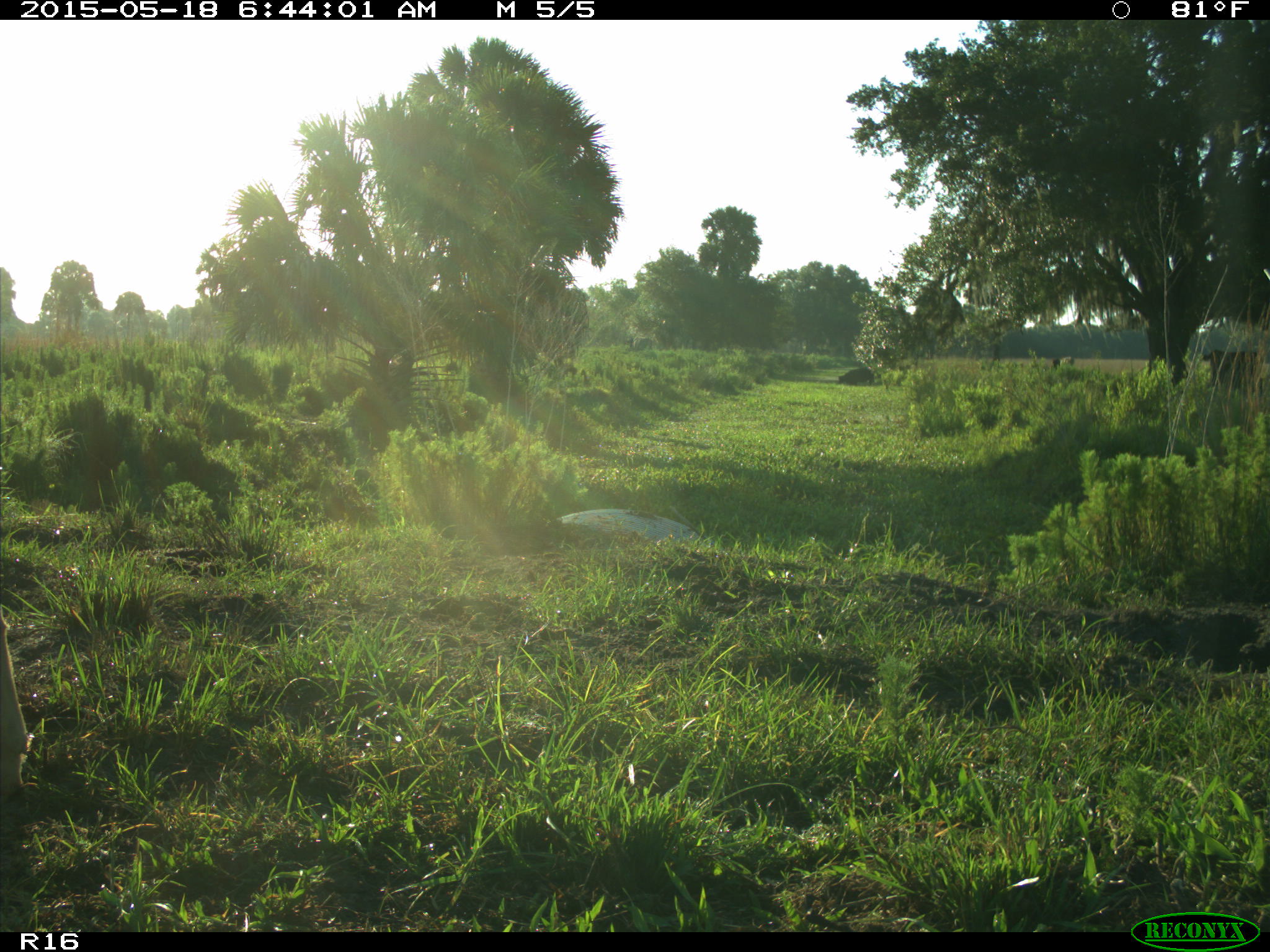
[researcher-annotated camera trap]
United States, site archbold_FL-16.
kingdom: Animalia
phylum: Chordata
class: Mammalia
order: Artiodactyla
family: Bovidae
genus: Bos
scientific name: Bos taurus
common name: domestic cow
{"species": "Bos taurus (domestic cow)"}